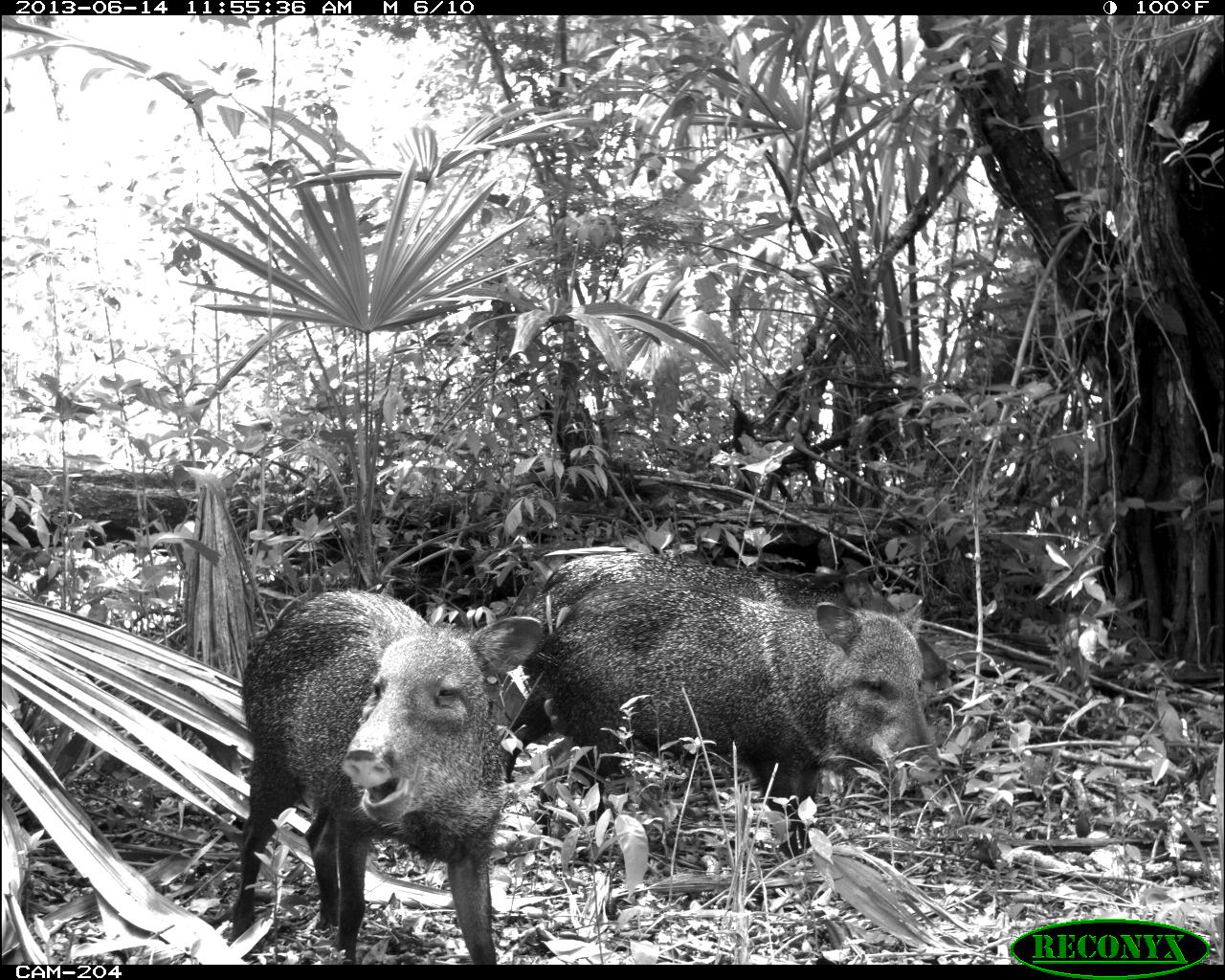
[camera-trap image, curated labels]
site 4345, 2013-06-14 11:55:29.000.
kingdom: Animalia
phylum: Chordata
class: Mammalia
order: Artiodactyla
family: Tayassuidae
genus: Pecari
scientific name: Pecari tajacu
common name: collared peccary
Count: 3.